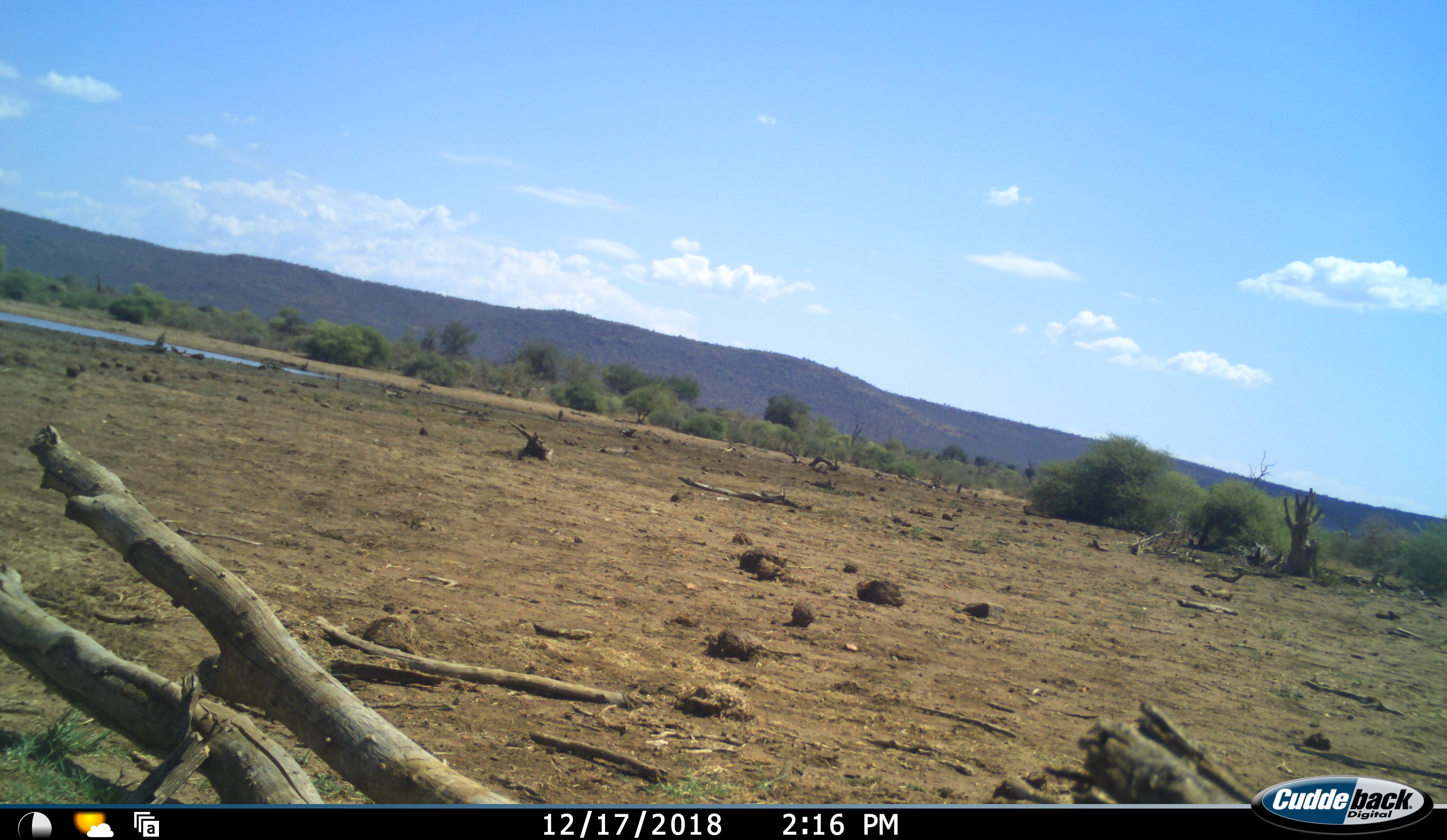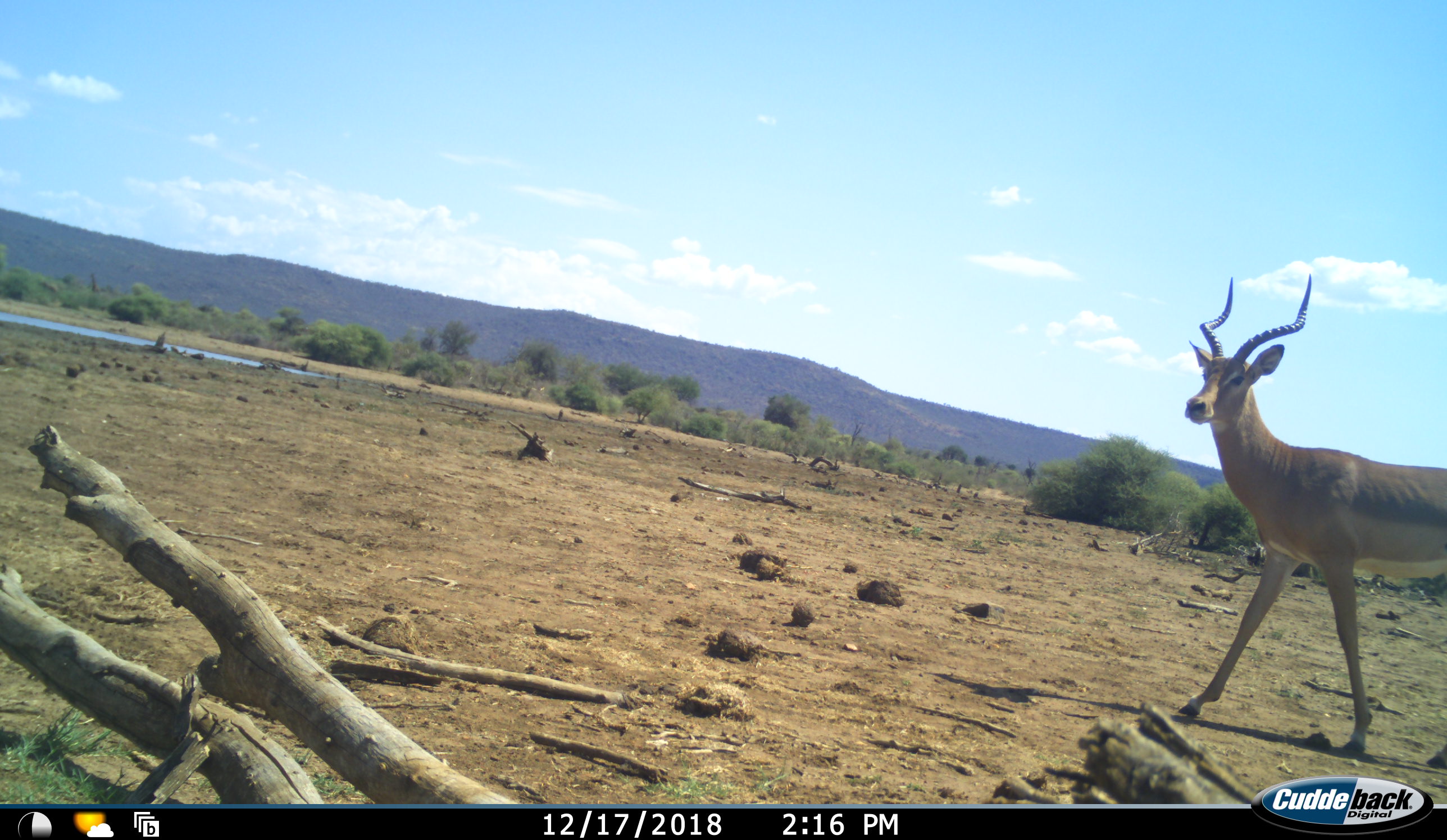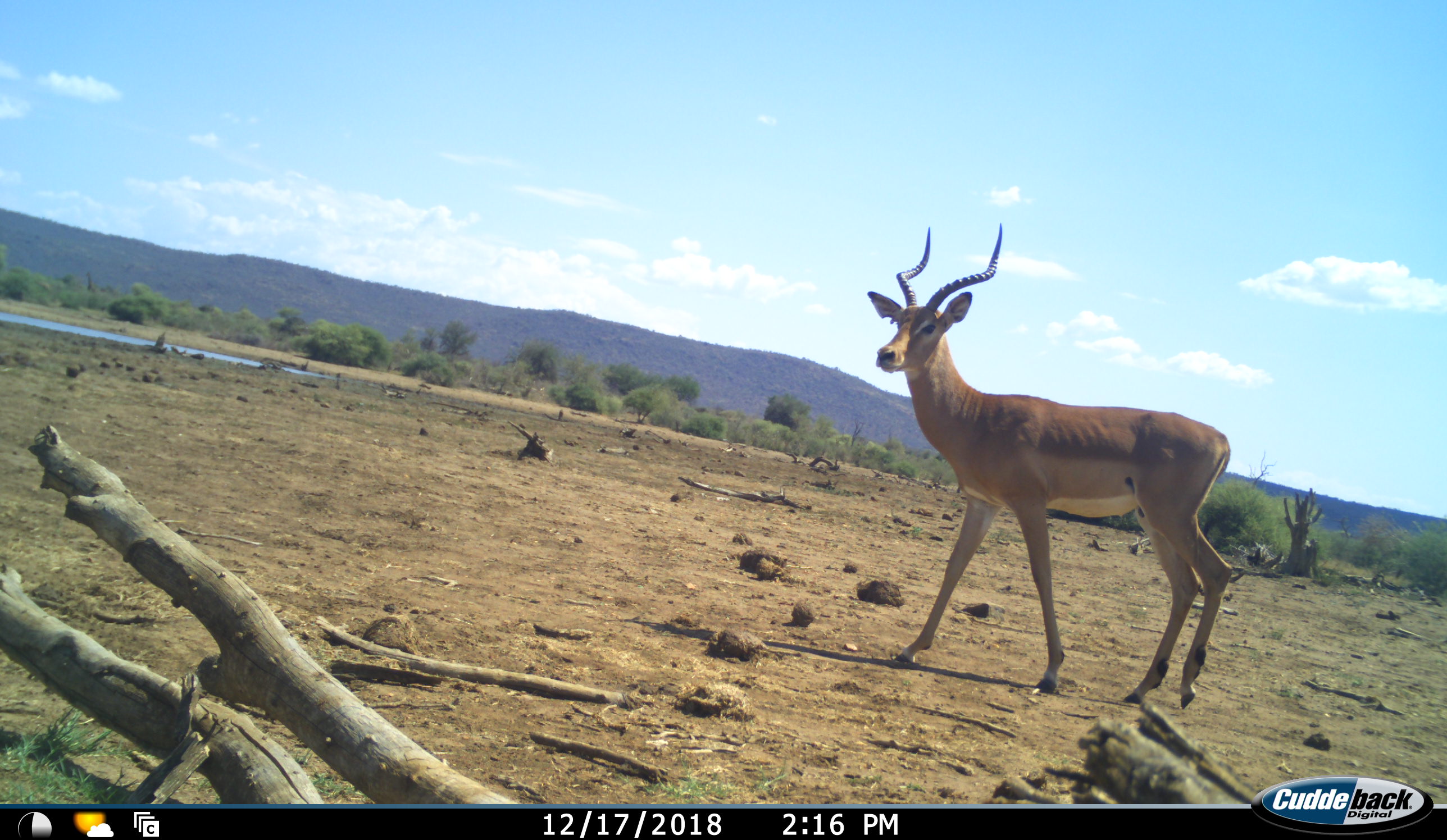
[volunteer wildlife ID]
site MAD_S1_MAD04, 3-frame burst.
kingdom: Animalia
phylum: Chordata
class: Mammalia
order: Artiodactyla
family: Bovidae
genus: Aepyceros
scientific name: Aepyceros melampus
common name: impala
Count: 1.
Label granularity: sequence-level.